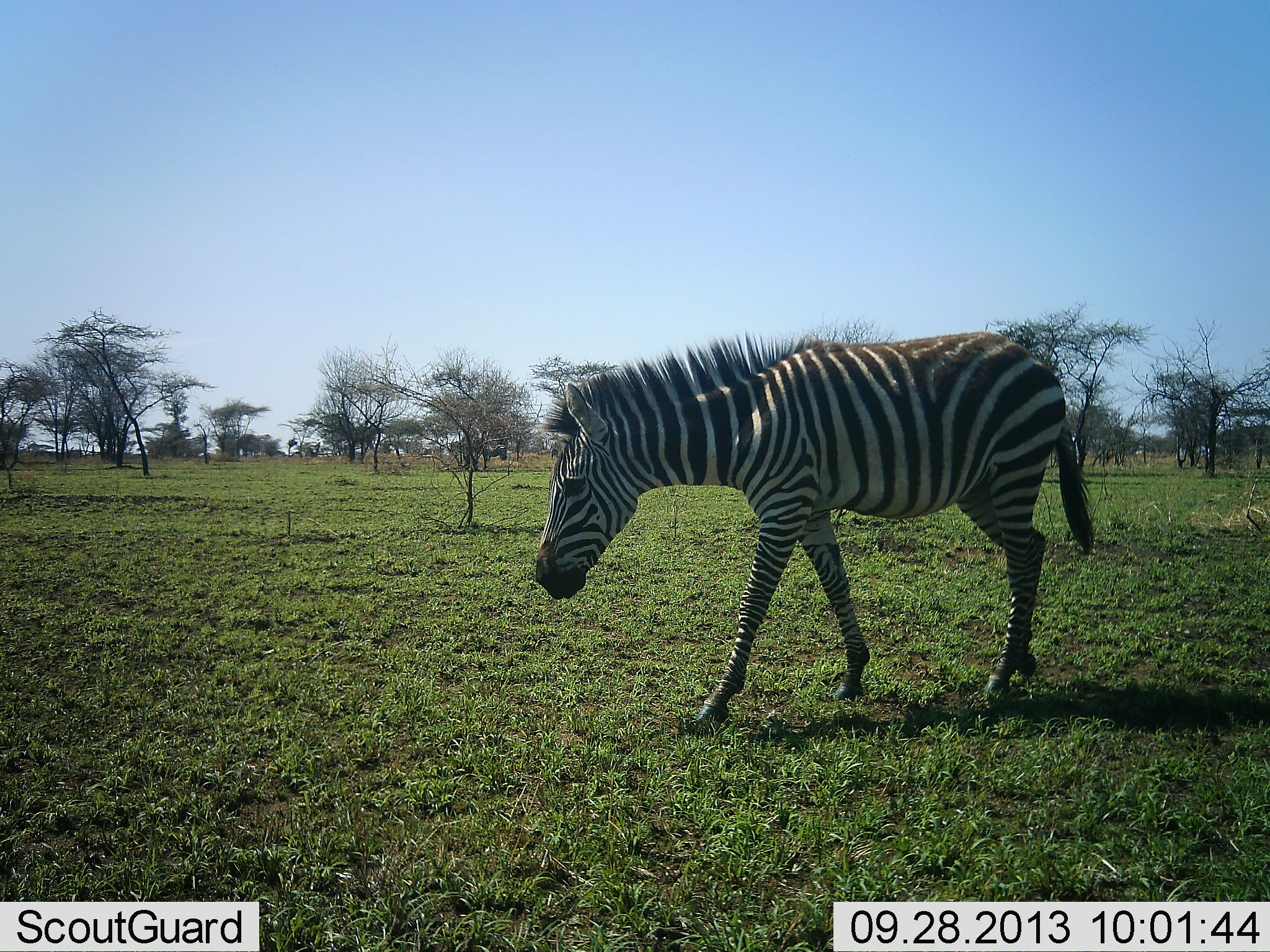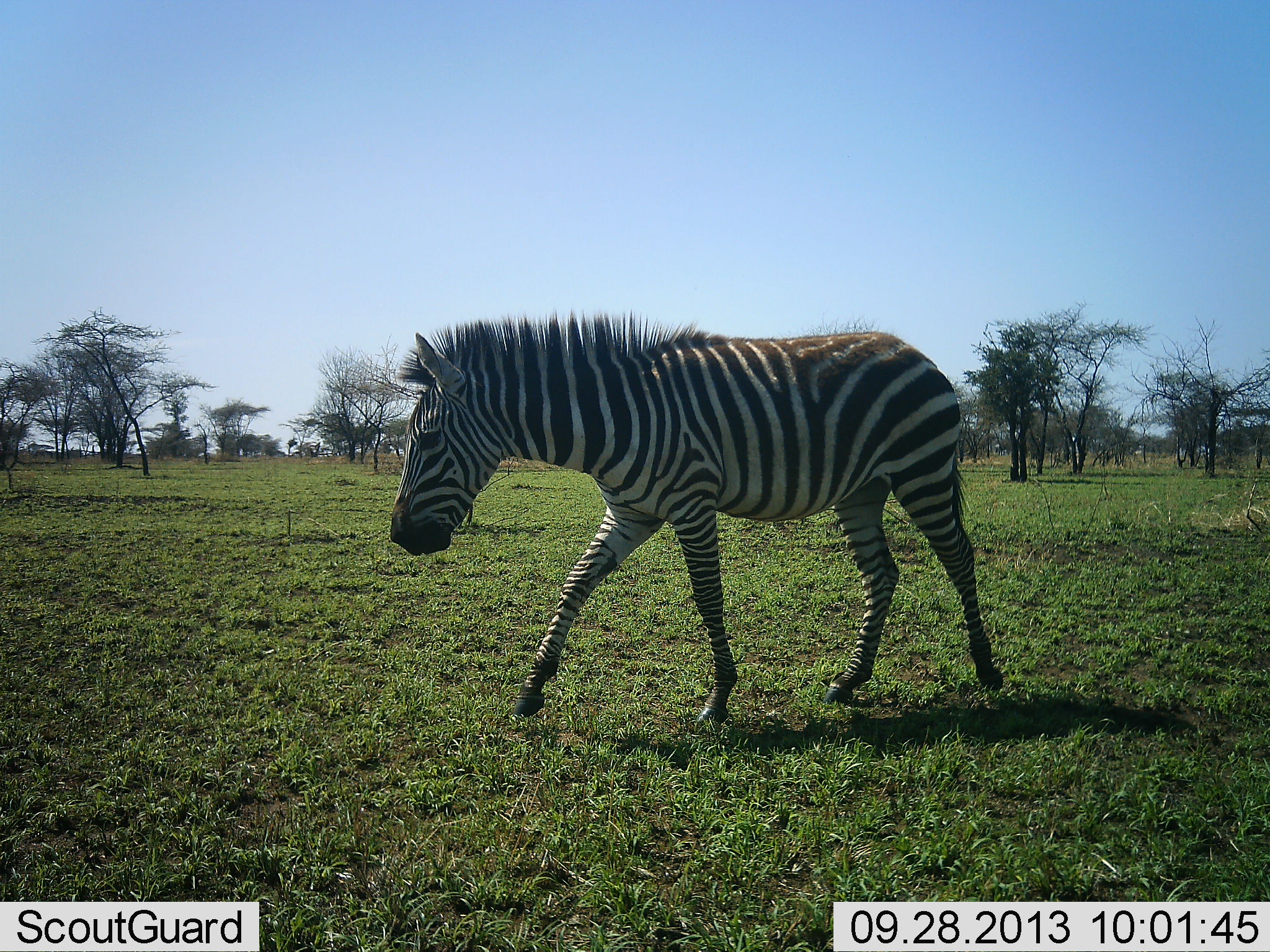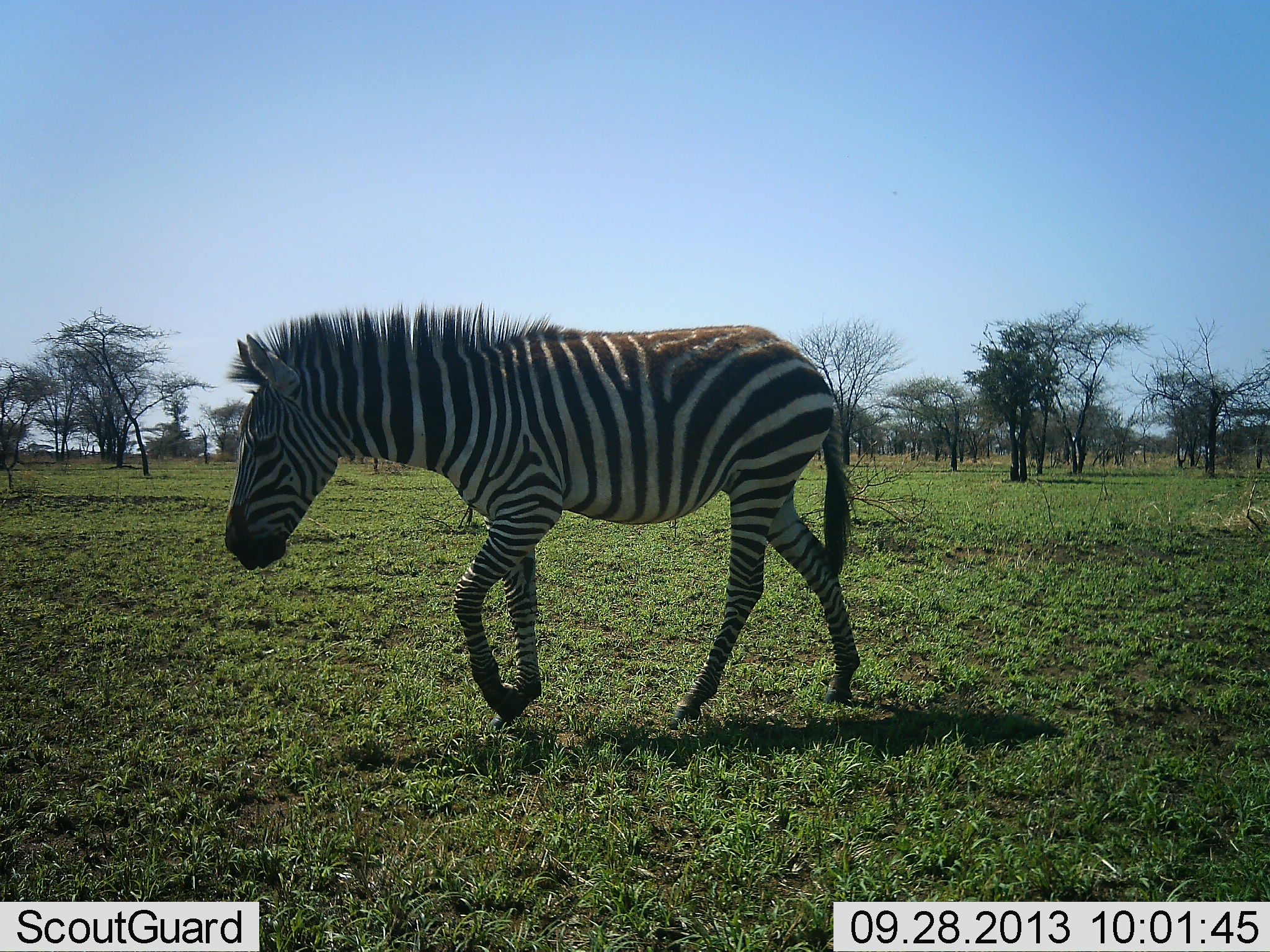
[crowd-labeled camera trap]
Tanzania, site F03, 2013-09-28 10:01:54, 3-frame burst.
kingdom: Animalia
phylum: Chordata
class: Mammalia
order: Perissodactyla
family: Equidae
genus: Equus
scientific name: Equus quagga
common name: plains zebra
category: zebra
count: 1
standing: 0%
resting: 0%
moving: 100%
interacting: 0%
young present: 0%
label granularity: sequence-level